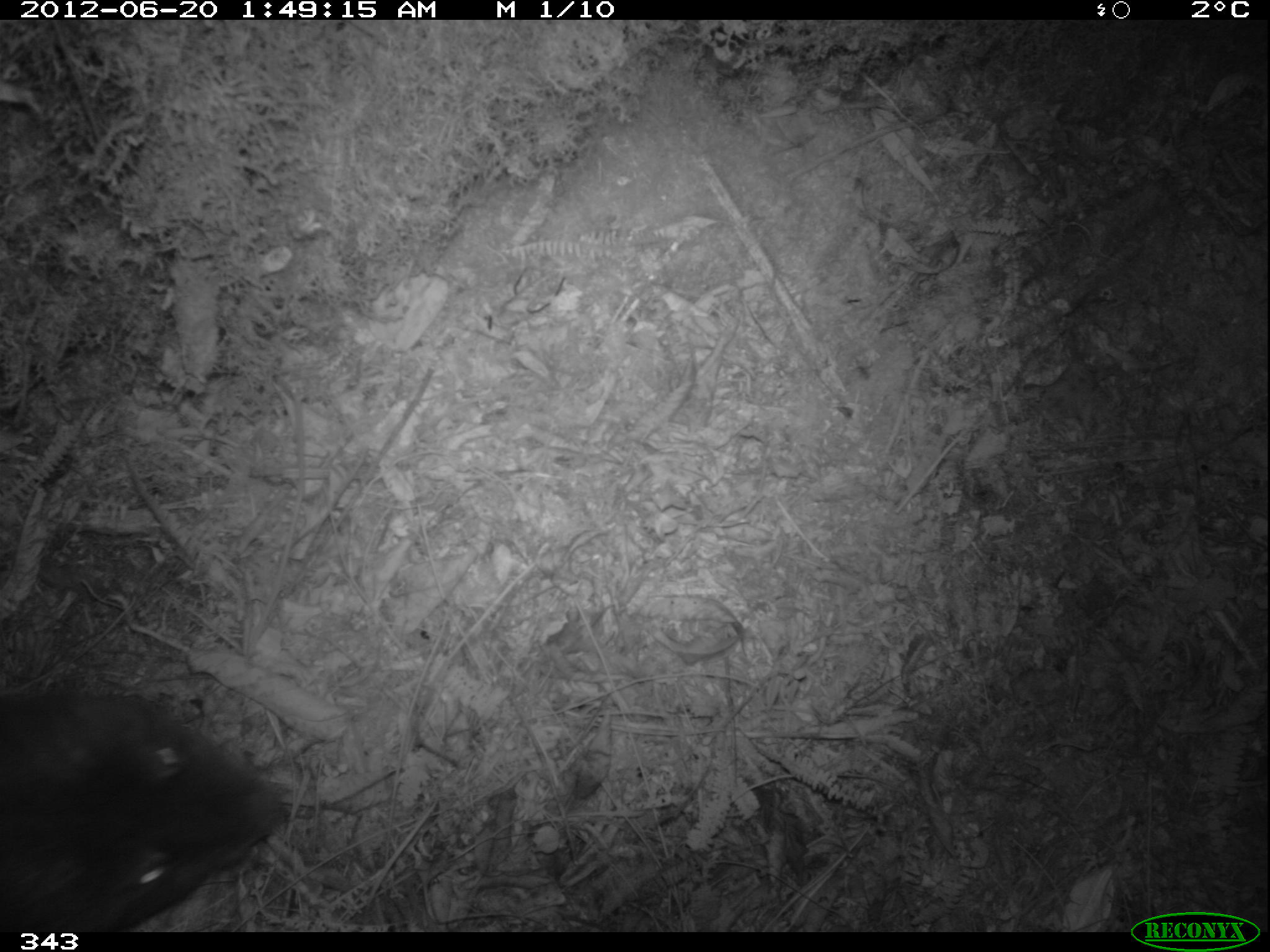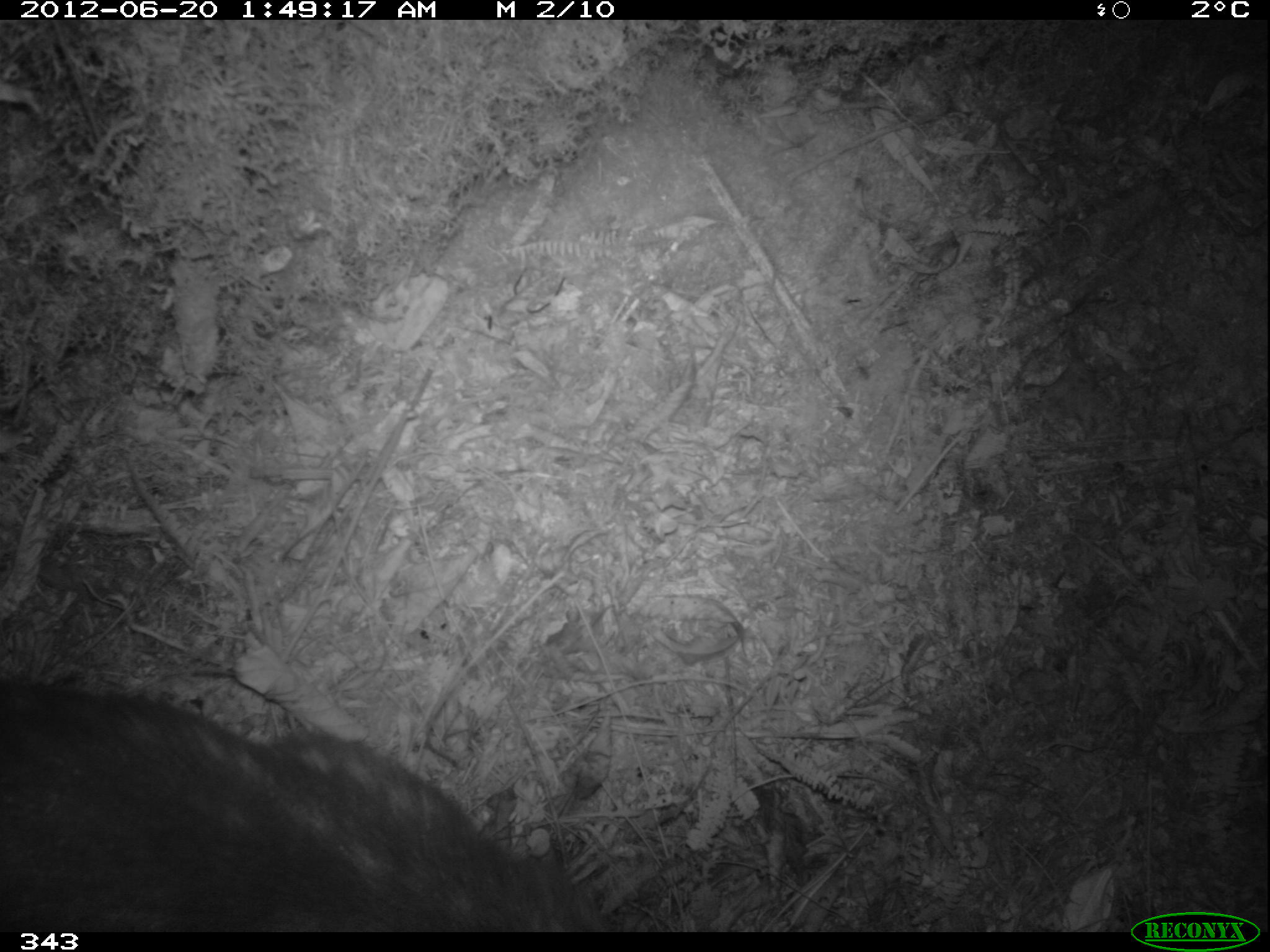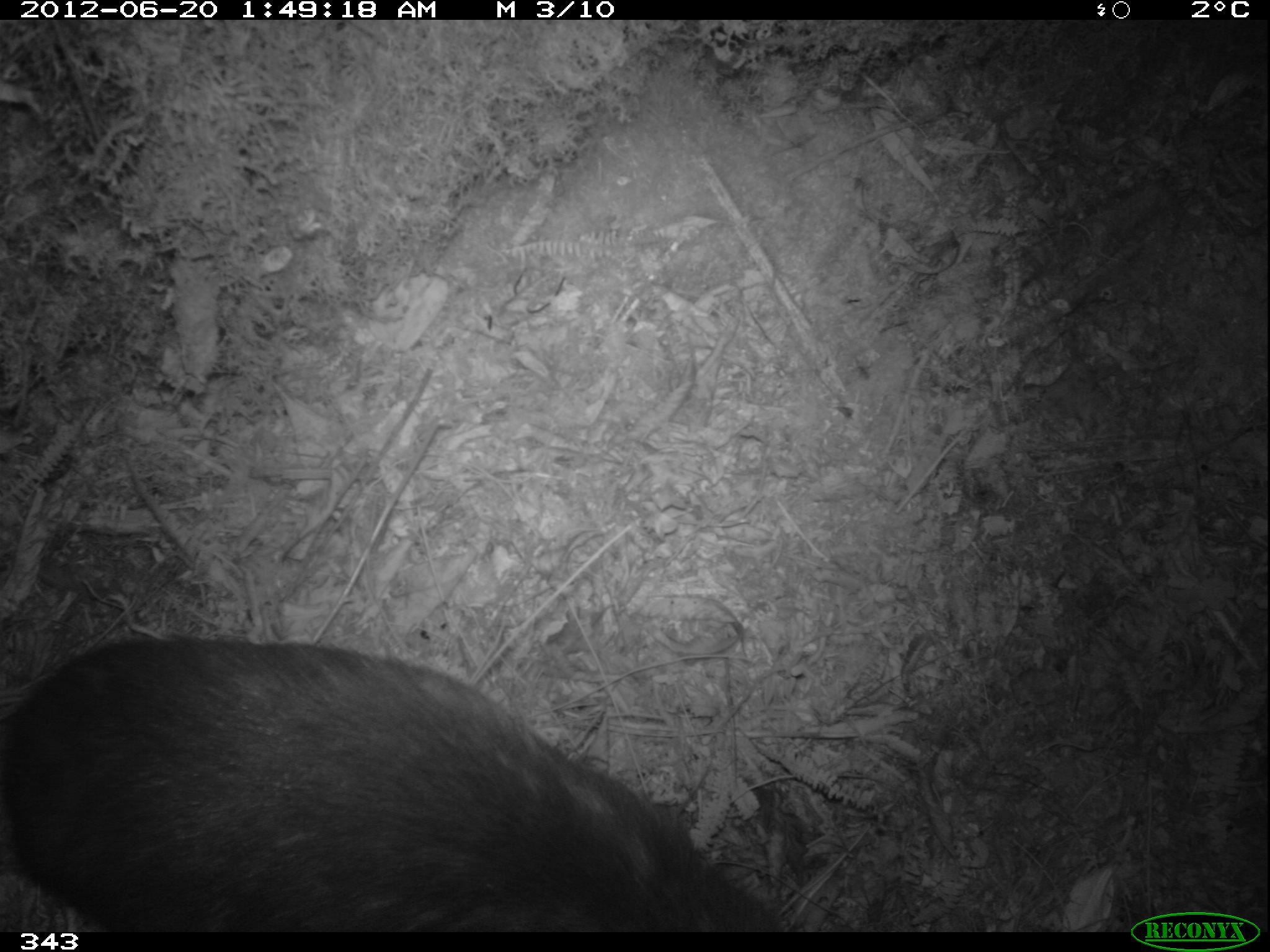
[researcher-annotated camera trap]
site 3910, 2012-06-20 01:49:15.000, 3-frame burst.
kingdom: Animalia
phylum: Chordata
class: Mammalia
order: Rodentia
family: Cuniculidae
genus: Cuniculus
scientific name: Cuniculus taczanowskii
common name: mountain paca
Cuniculus taczanowskii (mountain paca).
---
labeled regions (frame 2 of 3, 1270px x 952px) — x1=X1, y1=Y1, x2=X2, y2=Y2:
cuniculus taczanowskii: x1=0, y1=676, x2=609, y2=932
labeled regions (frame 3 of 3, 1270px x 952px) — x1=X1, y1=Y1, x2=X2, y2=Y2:
cuniculus taczanowskii: x1=0, y1=634, x2=784, y2=932